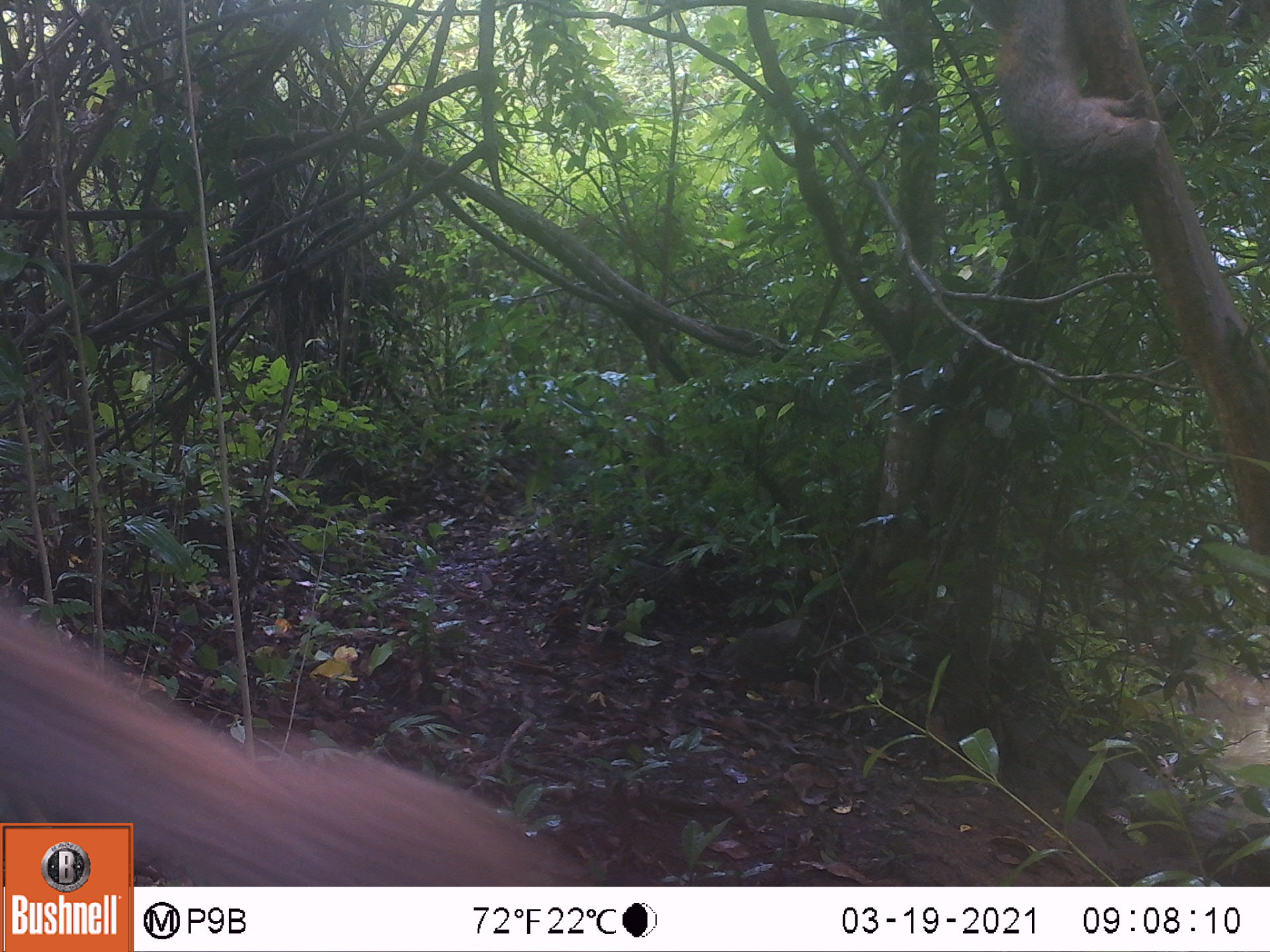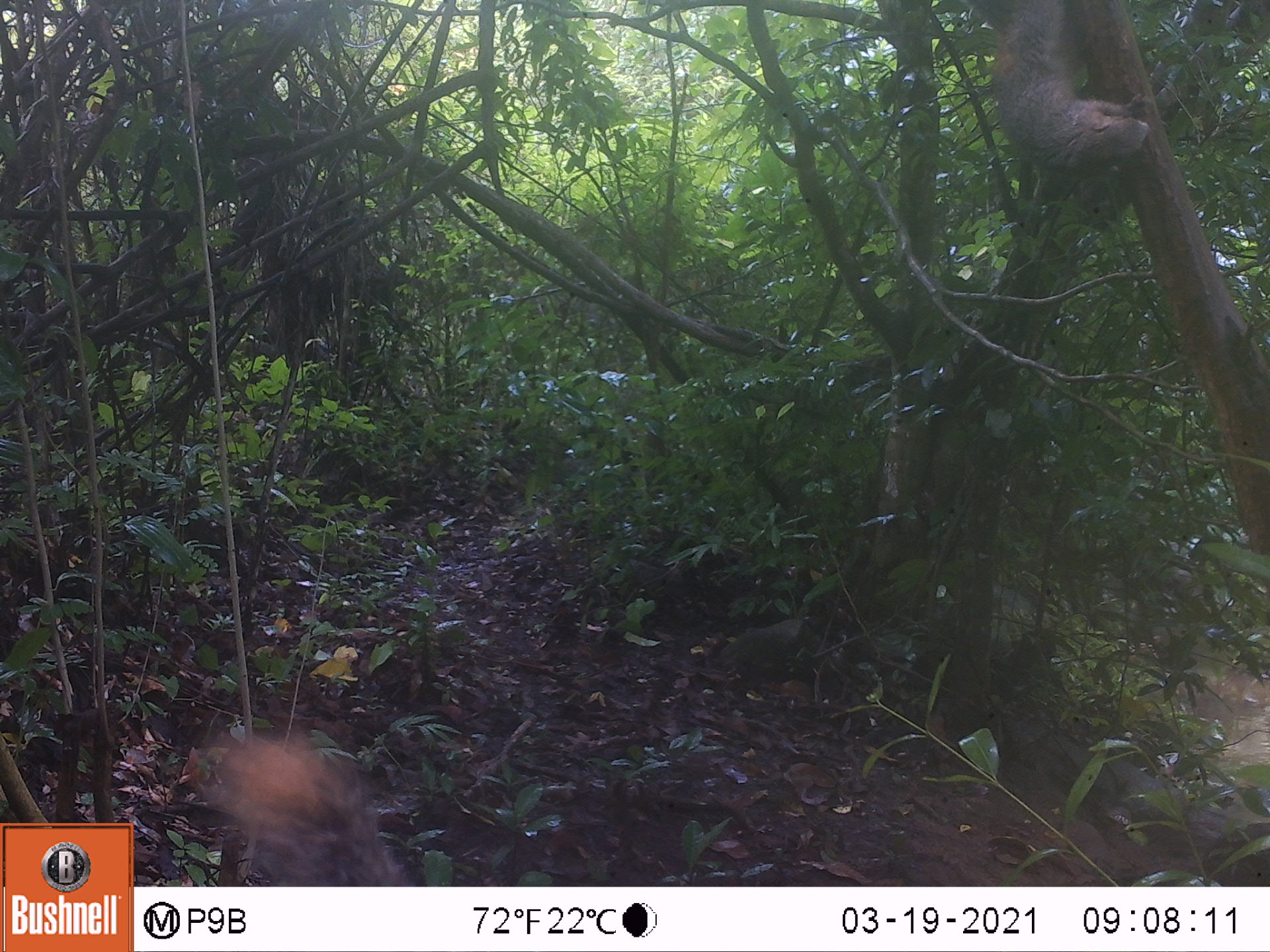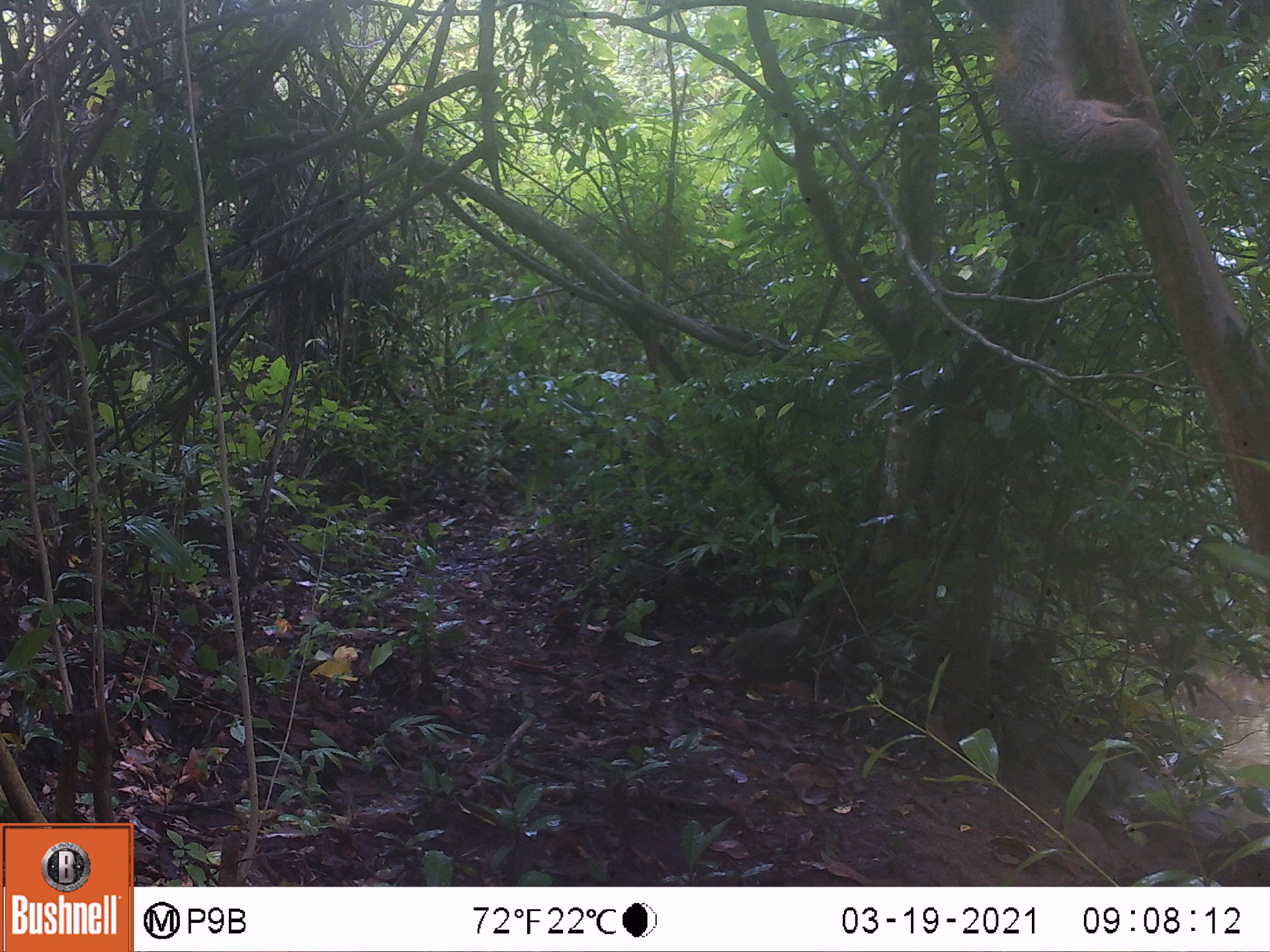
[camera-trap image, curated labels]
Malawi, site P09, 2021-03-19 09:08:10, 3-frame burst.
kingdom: Animalia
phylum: Chordata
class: Mammalia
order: Rodentia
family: Sciuridae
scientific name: Sciuridae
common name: squirrel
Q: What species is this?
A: Squirrel (Sciuridae).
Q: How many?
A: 2.